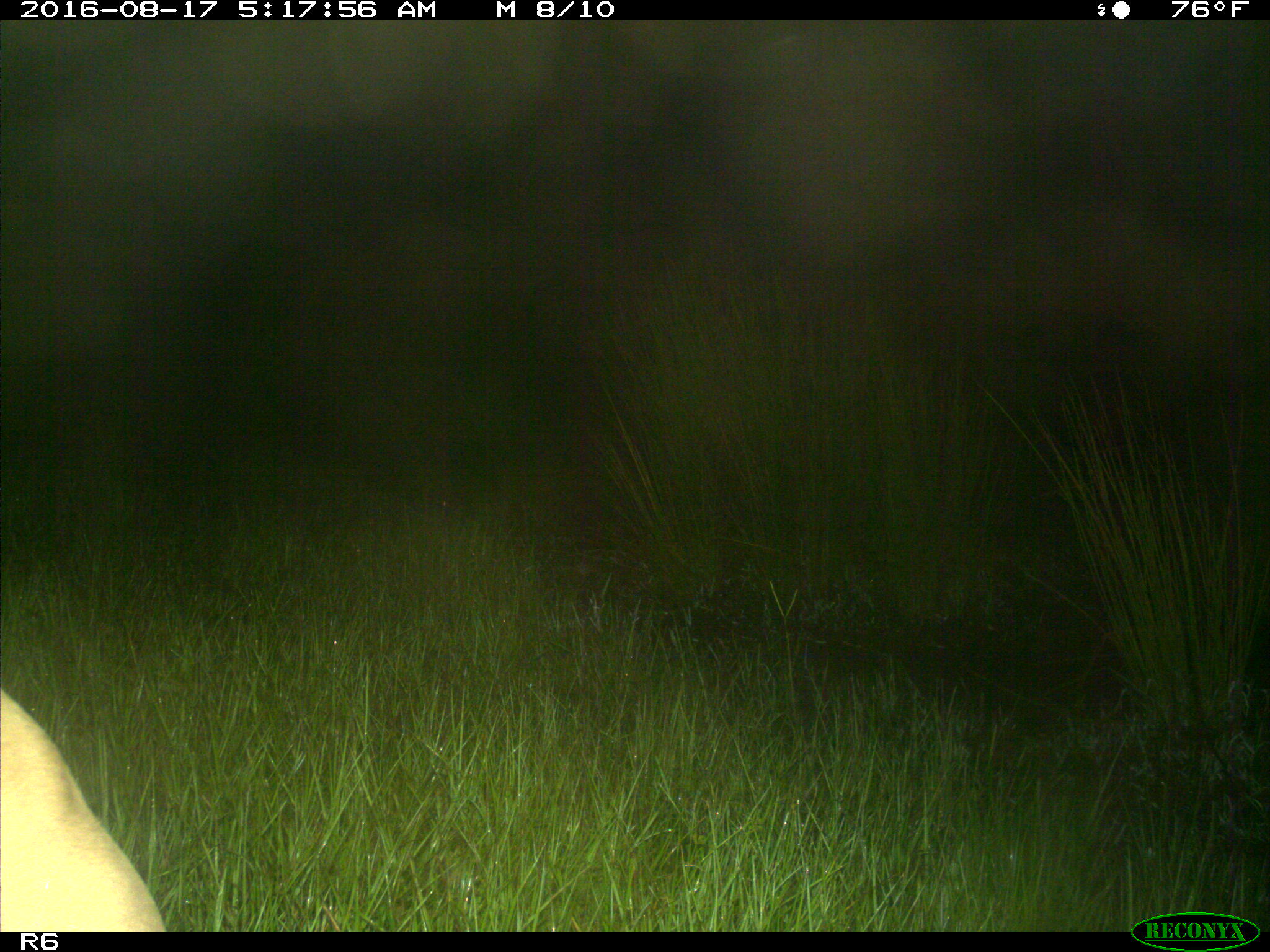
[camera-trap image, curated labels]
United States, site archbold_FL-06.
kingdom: Animalia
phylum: Chordata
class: Mammalia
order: Artiodactyla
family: Bovidae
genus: Bos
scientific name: Bos taurus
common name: domestic cow